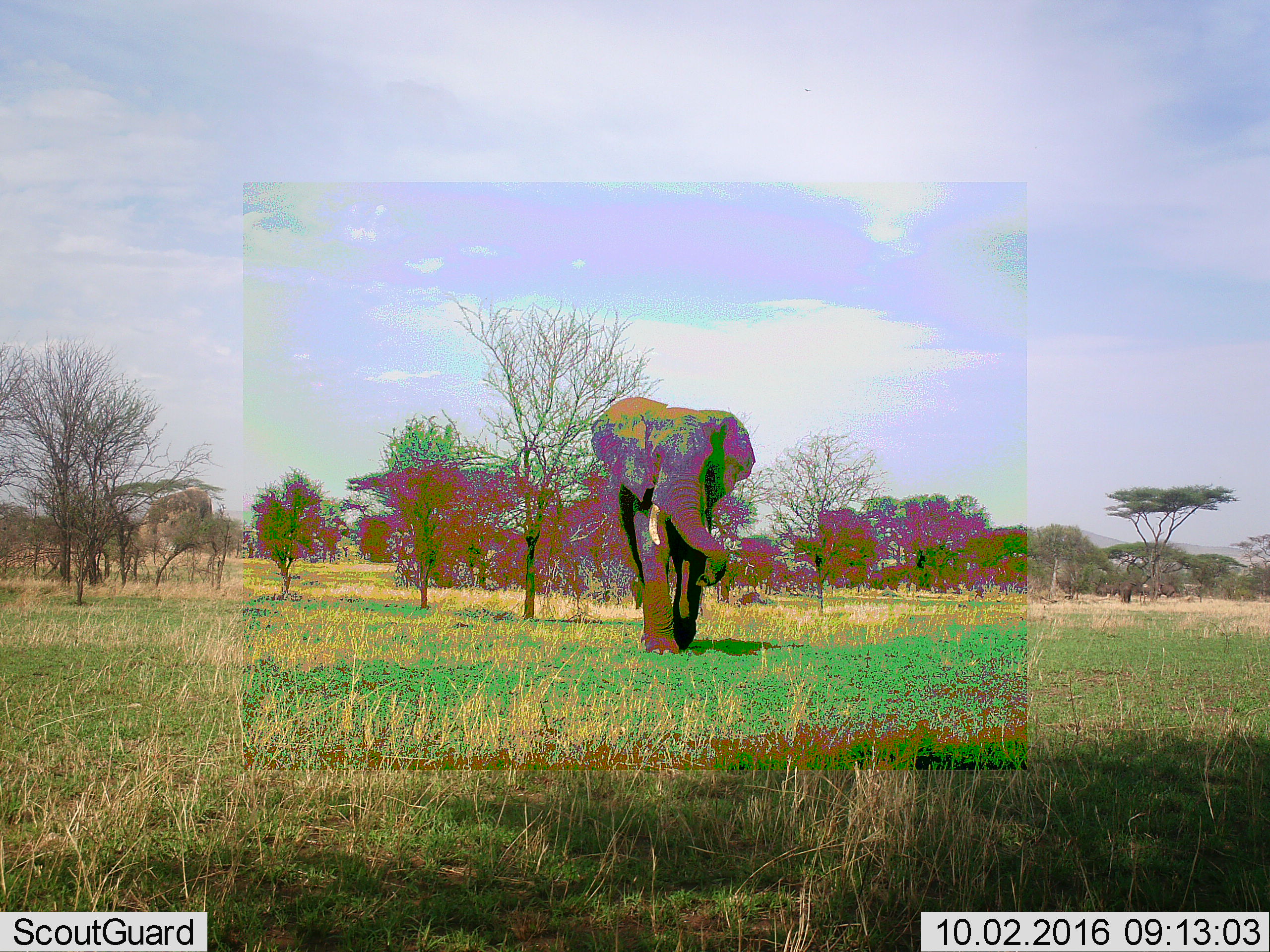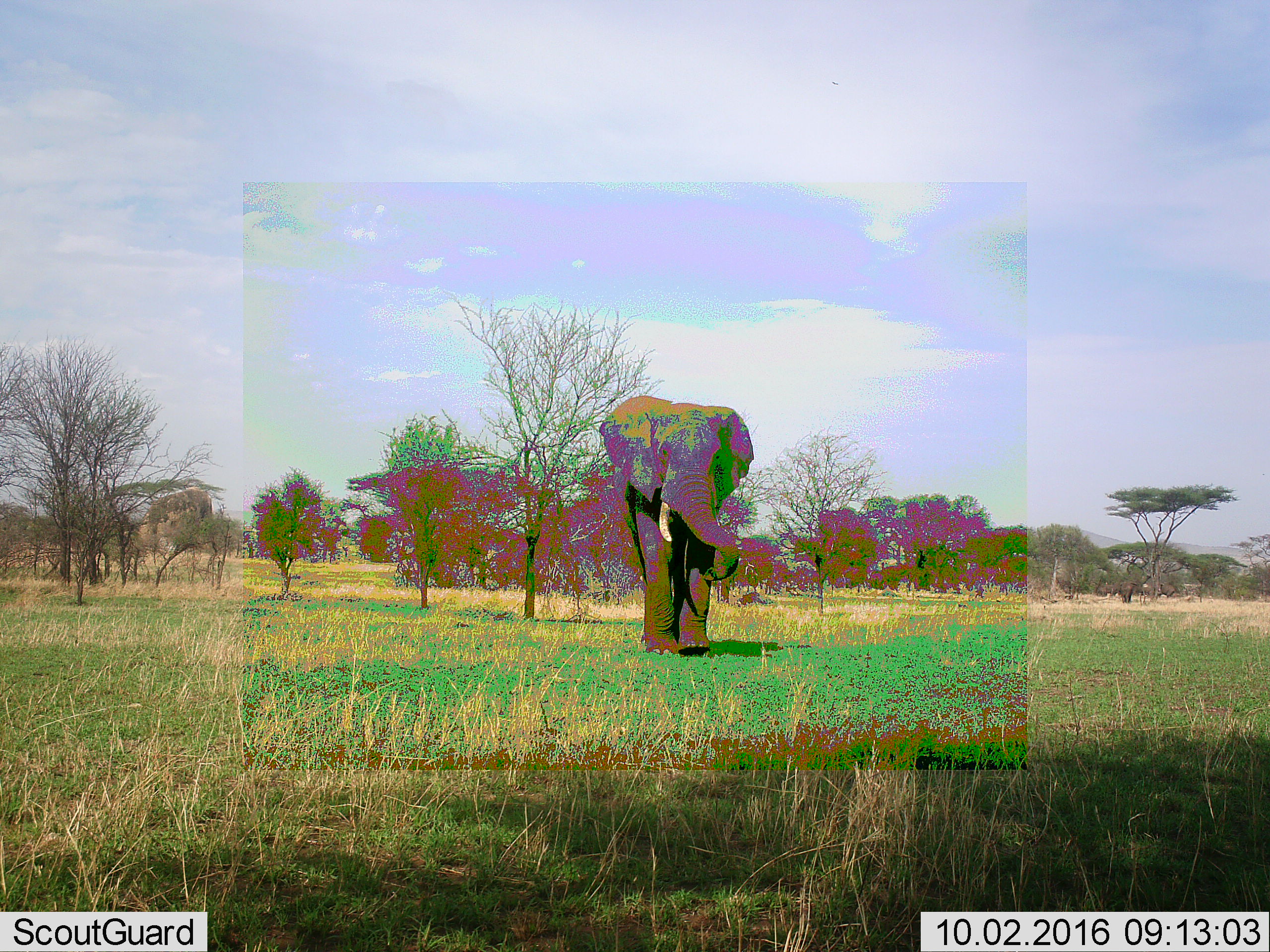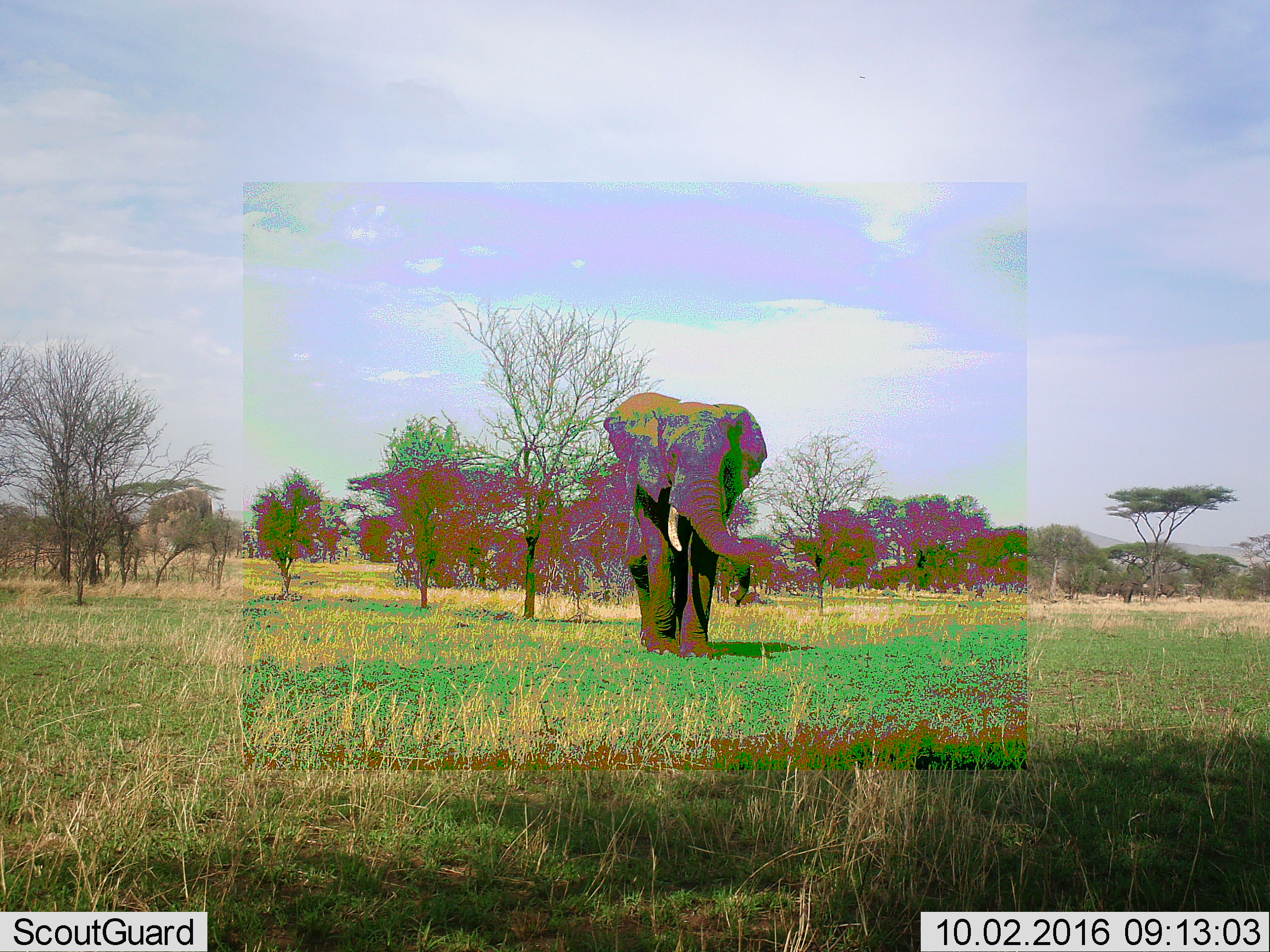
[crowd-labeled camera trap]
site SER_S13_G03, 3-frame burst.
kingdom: Animalia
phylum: Chordata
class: Mammalia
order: Proboscidea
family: Elephantidae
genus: Loxodonta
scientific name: Loxodonta africana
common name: african bush elephant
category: elephant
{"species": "elephant (african bush elephant) (Loxodonta africana)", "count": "1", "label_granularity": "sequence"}